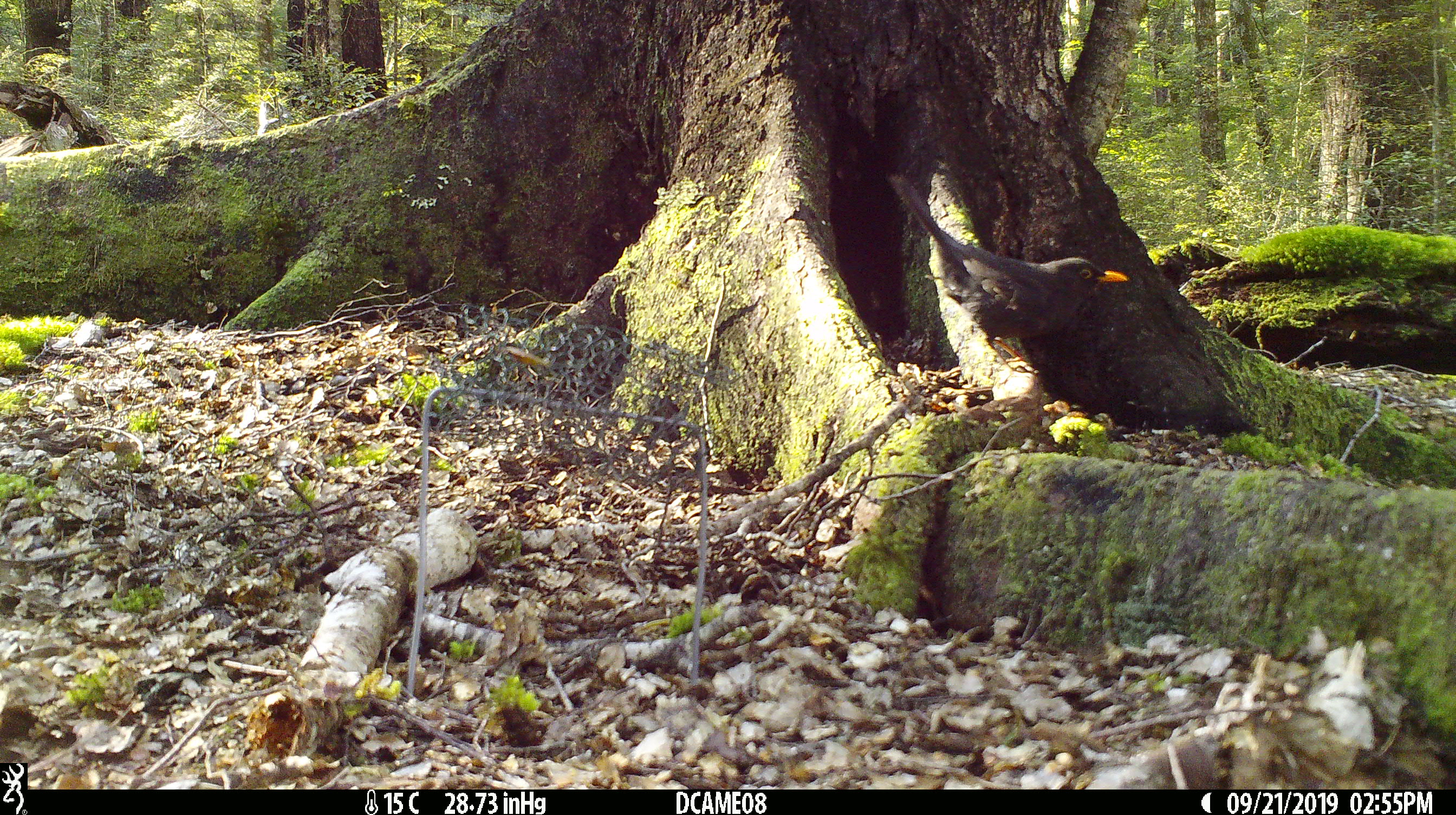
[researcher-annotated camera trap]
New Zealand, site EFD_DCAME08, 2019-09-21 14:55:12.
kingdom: Animalia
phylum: Chordata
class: Aves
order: Passeriformes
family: Turdidae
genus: Turdus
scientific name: Turdus merula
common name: eurasian blackbird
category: blackbird